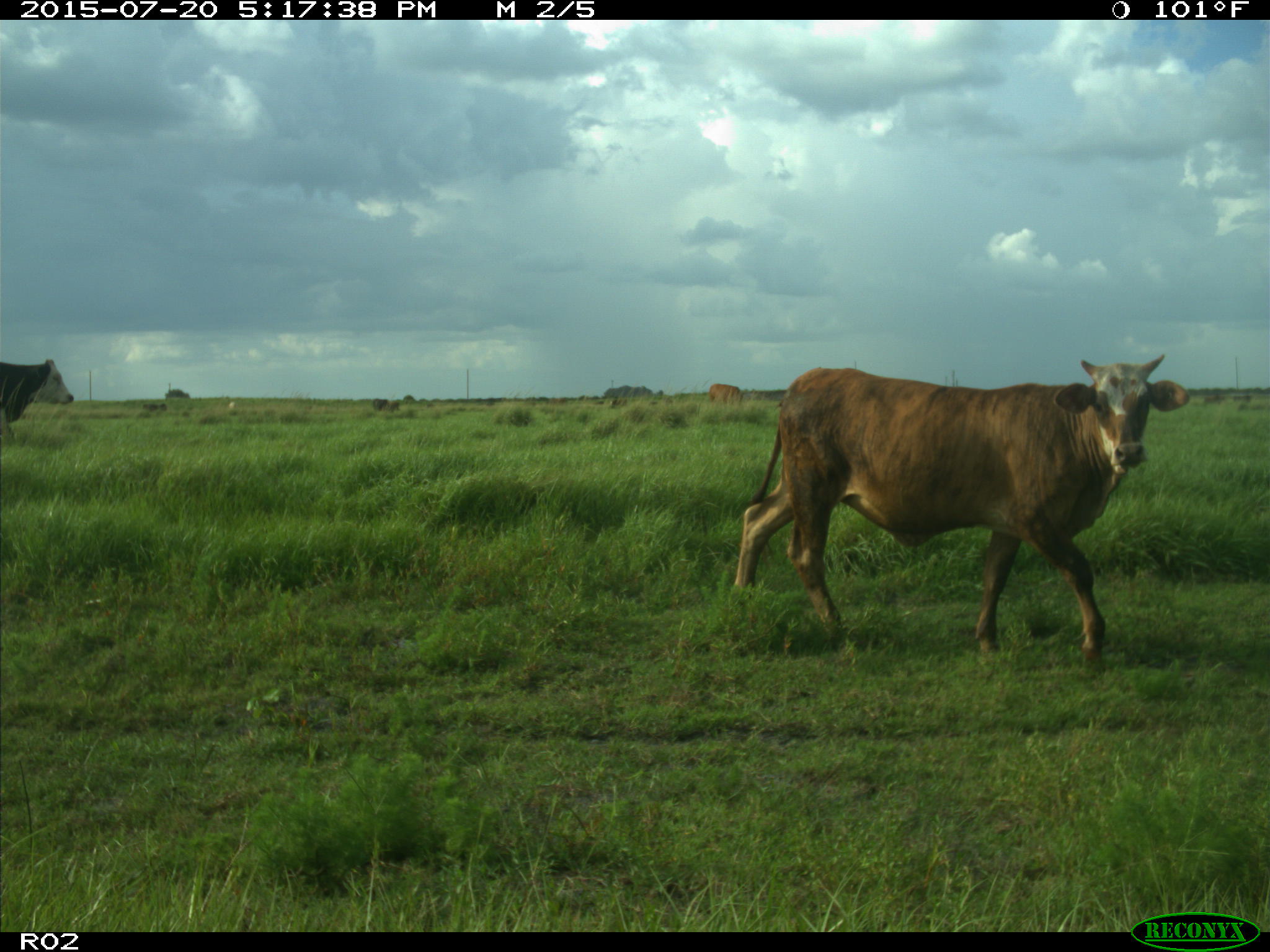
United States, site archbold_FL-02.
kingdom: Animalia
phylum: Chordata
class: Mammalia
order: Artiodactyla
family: Bovidae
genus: Bos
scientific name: Bos taurus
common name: domestic cow